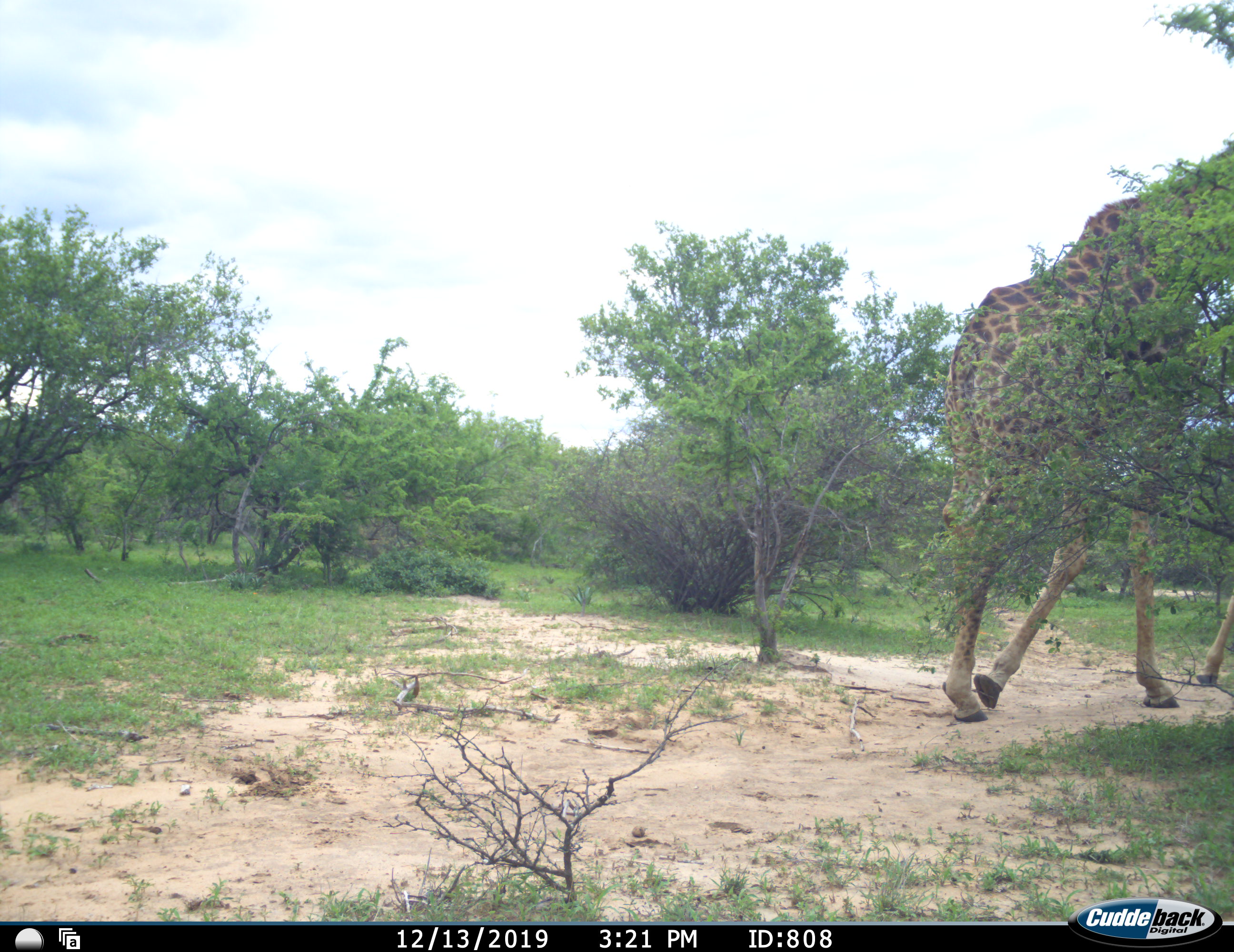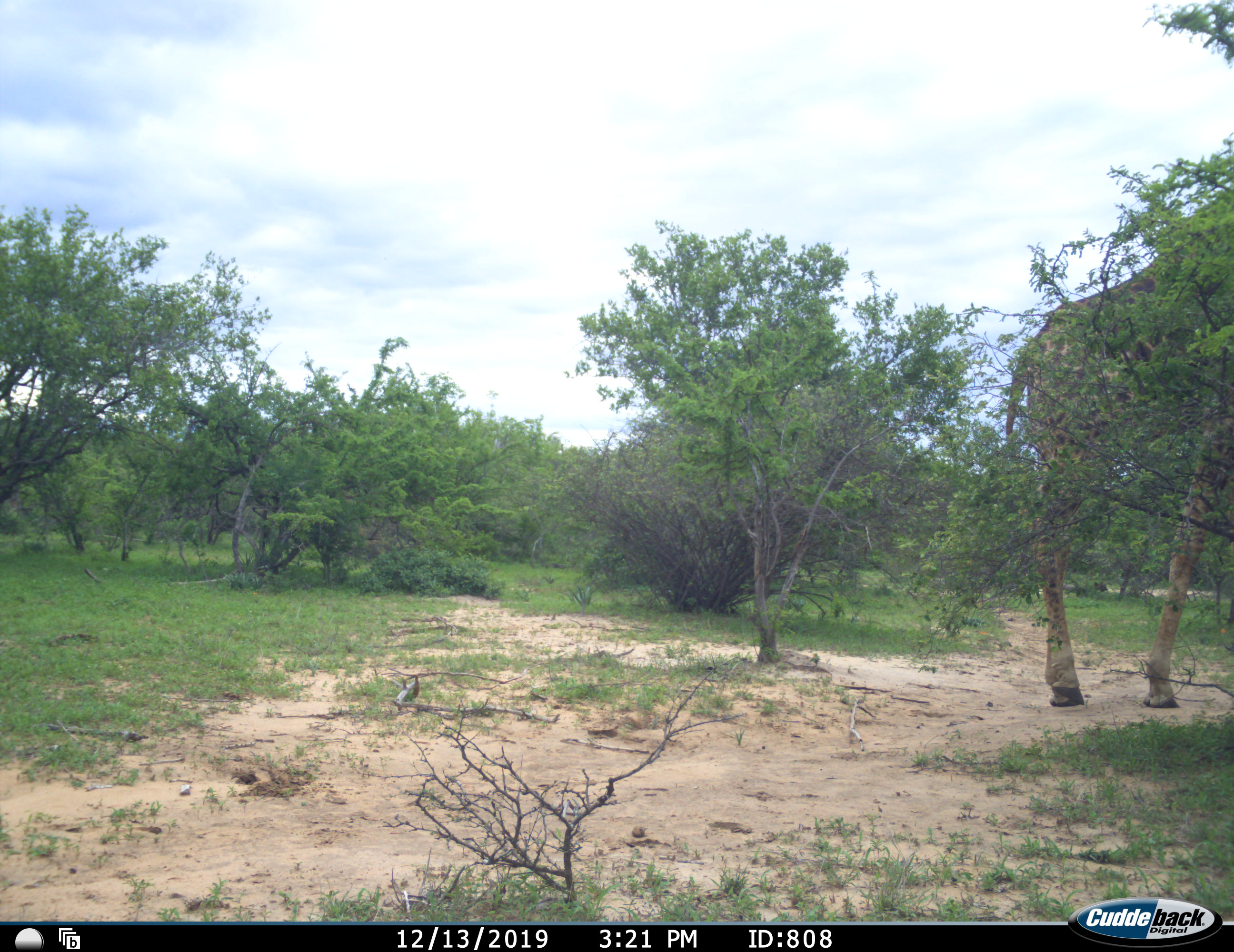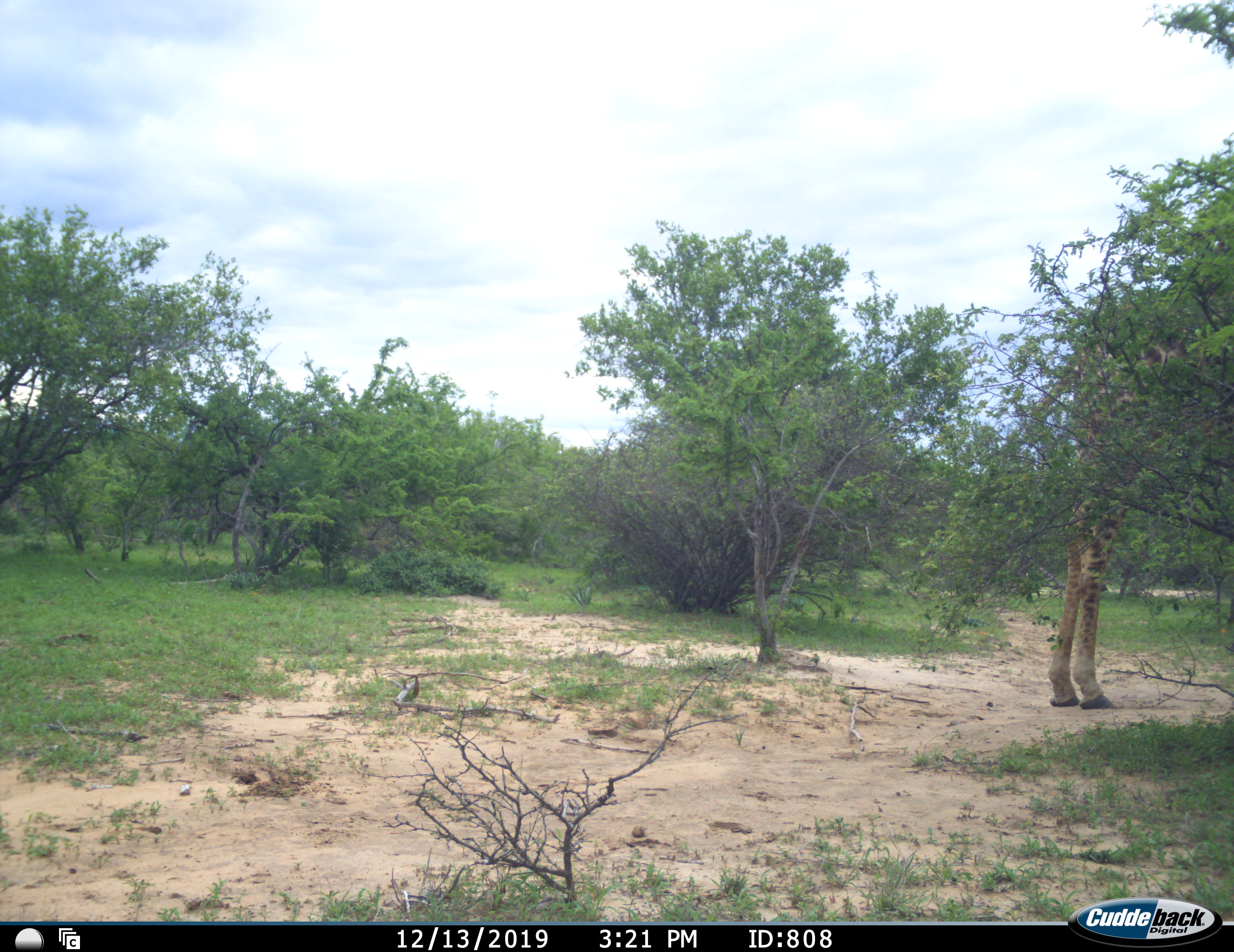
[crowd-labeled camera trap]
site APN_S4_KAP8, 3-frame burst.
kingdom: Animalia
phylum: Chordata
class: Mammalia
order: Artiodactyla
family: Giraffidae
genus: Giraffa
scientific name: Giraffa camelopardalis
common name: giraffe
Giraffe (Giraffa camelopardalis), count 1. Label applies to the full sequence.